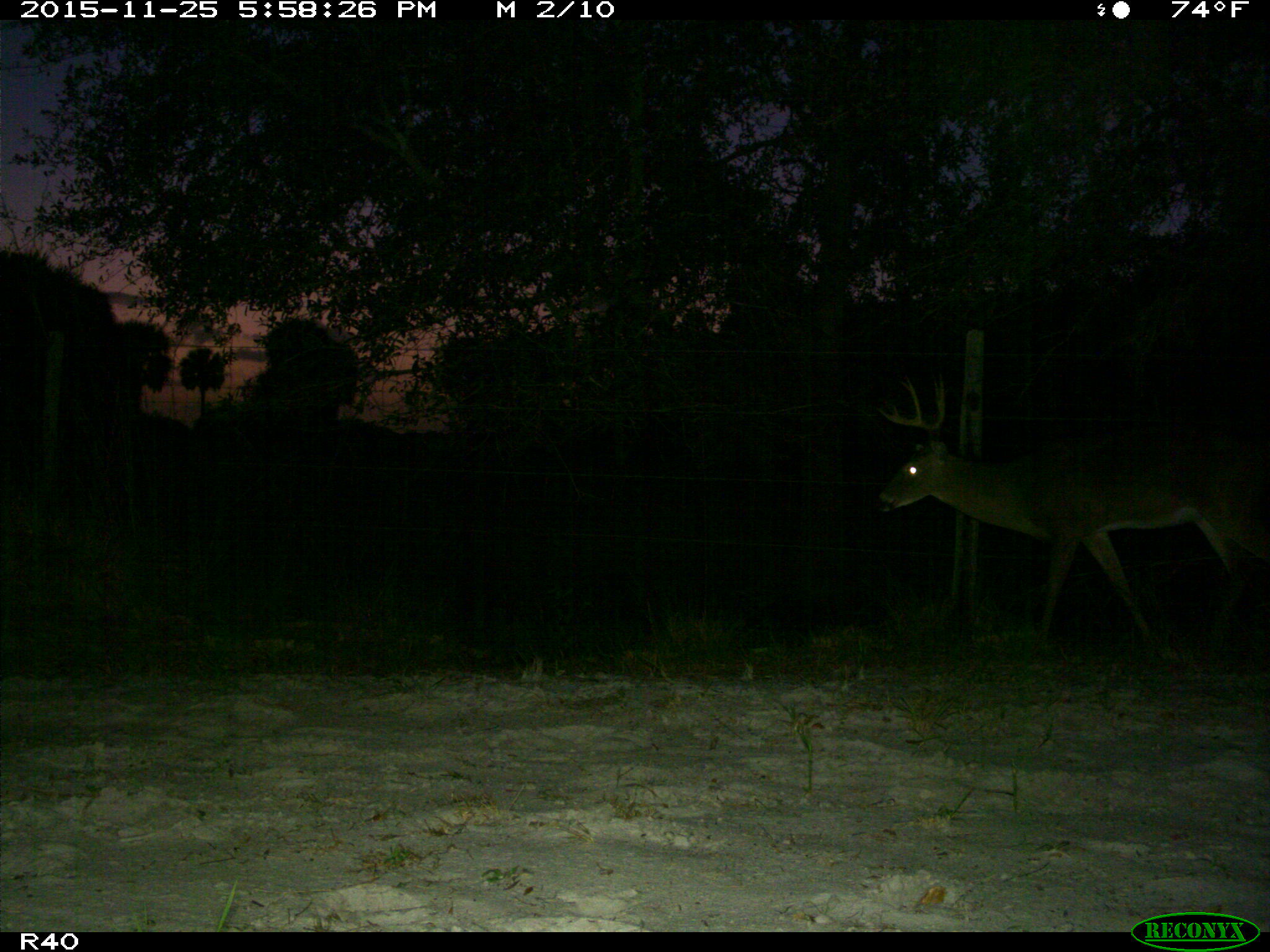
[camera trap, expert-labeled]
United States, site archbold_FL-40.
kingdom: Animalia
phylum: Chordata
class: Mammalia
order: Artiodactyla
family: Cervidae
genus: Odocoileus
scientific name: Odocoileus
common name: deer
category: unidentified deer